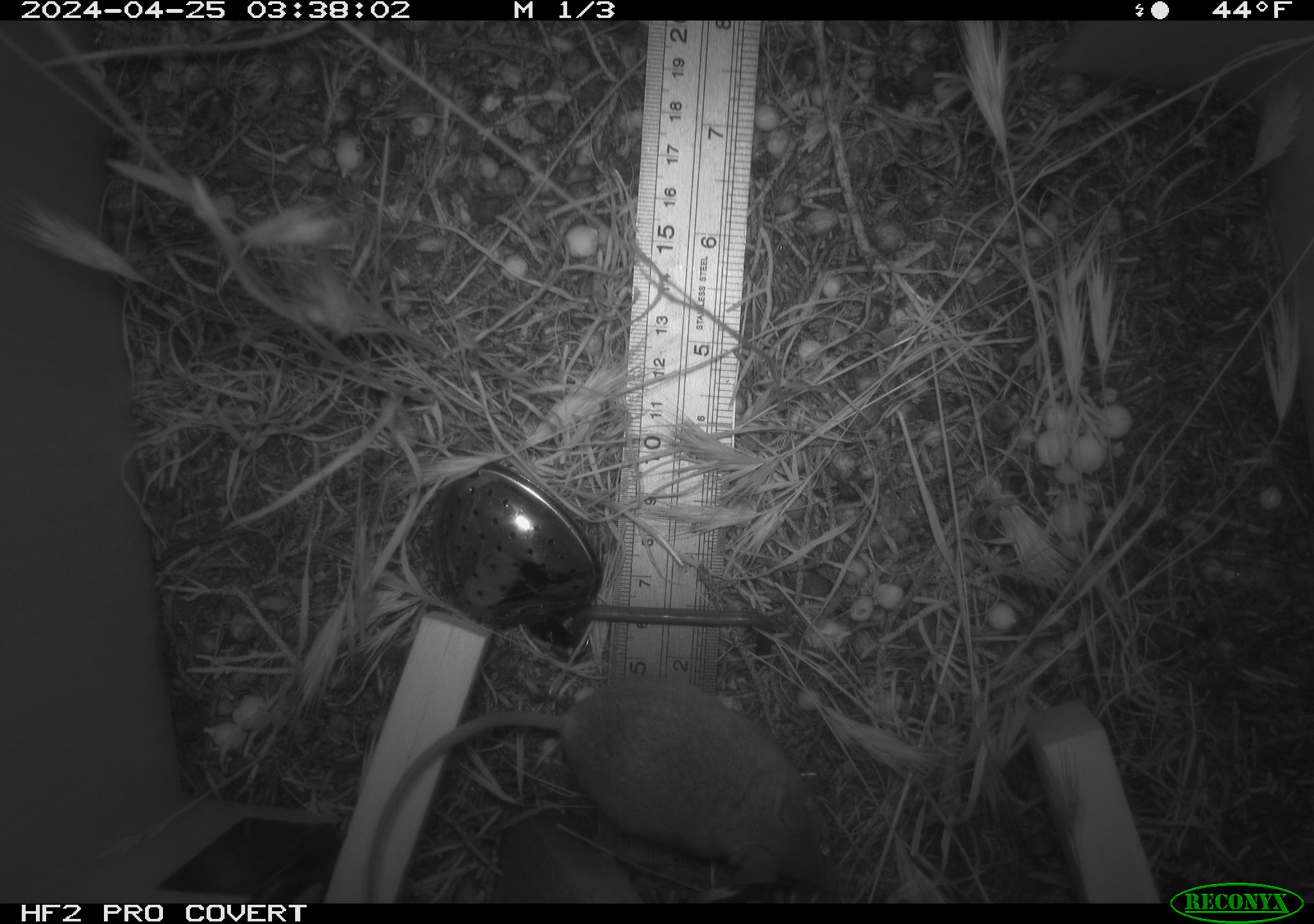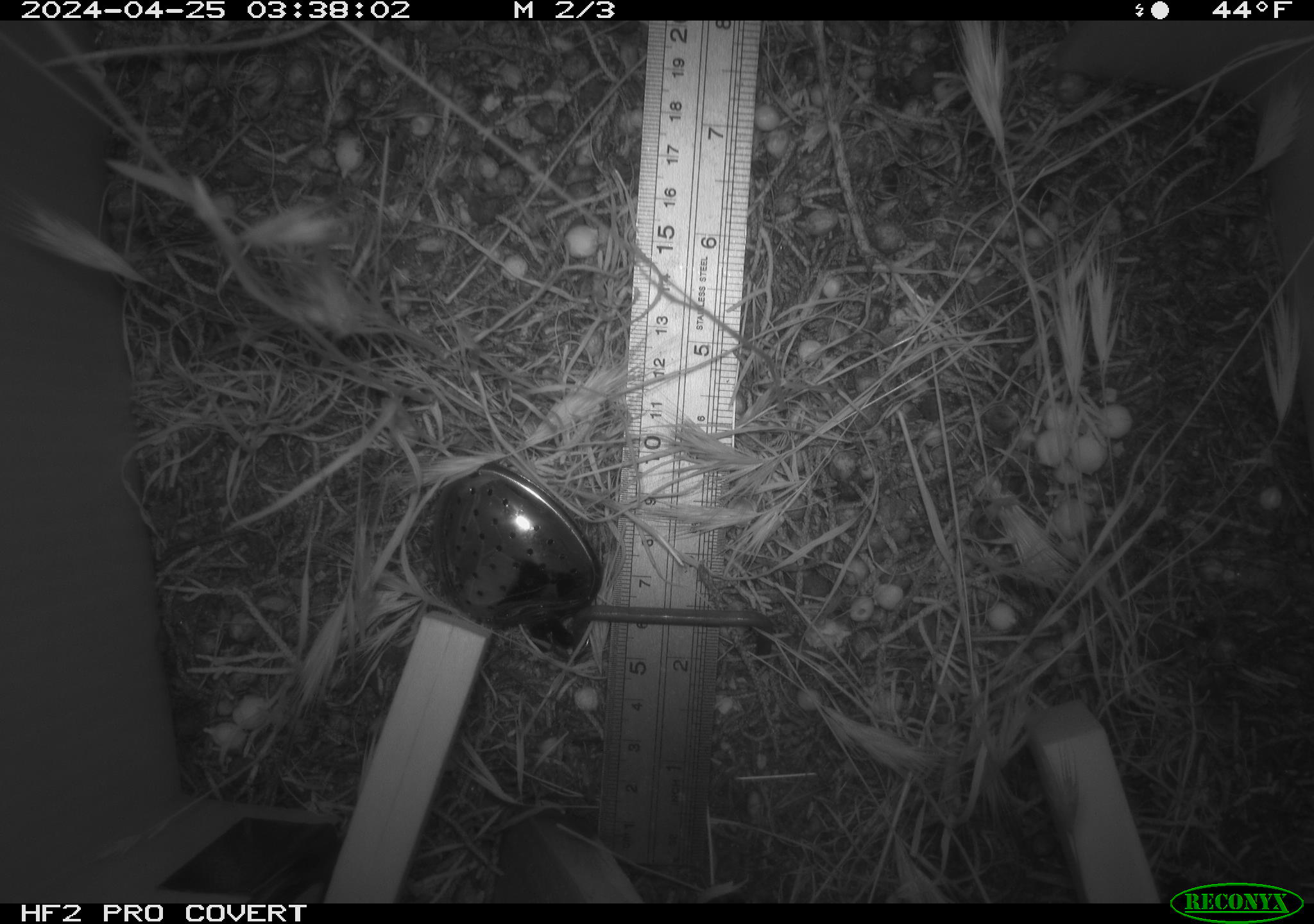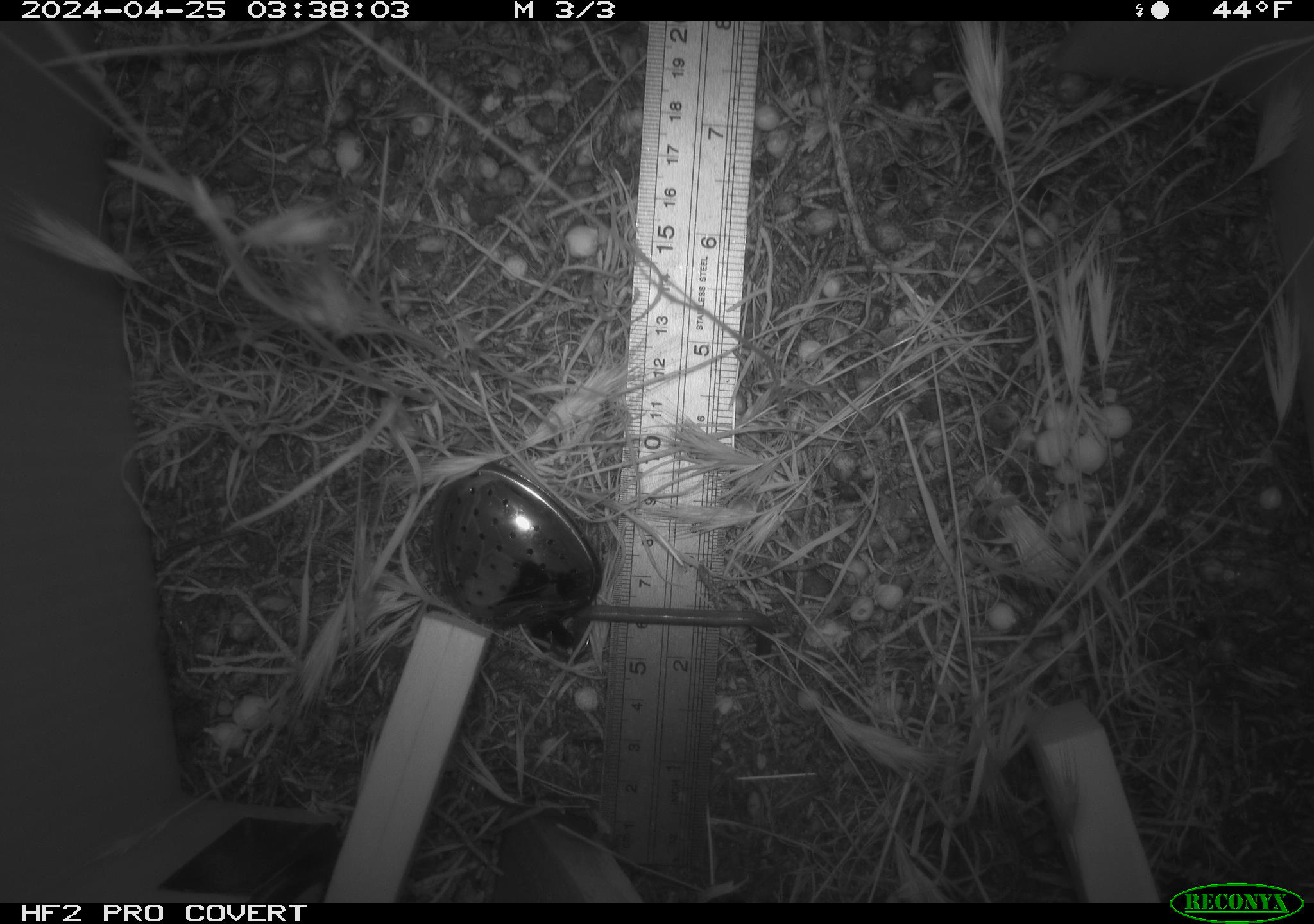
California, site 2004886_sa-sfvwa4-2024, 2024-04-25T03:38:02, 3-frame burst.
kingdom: Animalia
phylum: Chordata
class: Mammalia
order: Rodentia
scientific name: Rodentia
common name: mouse species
Mouse species (Rodentia).